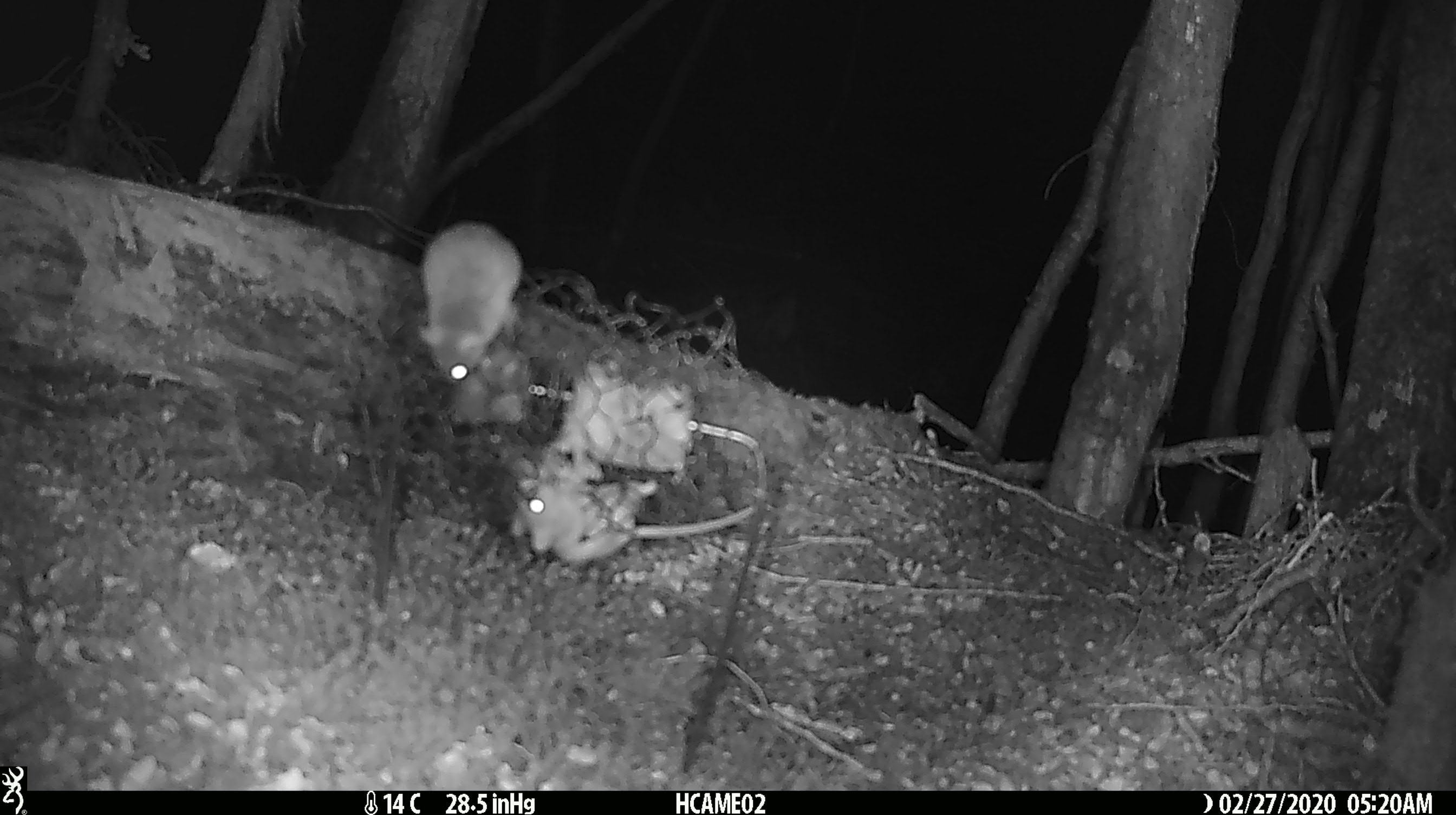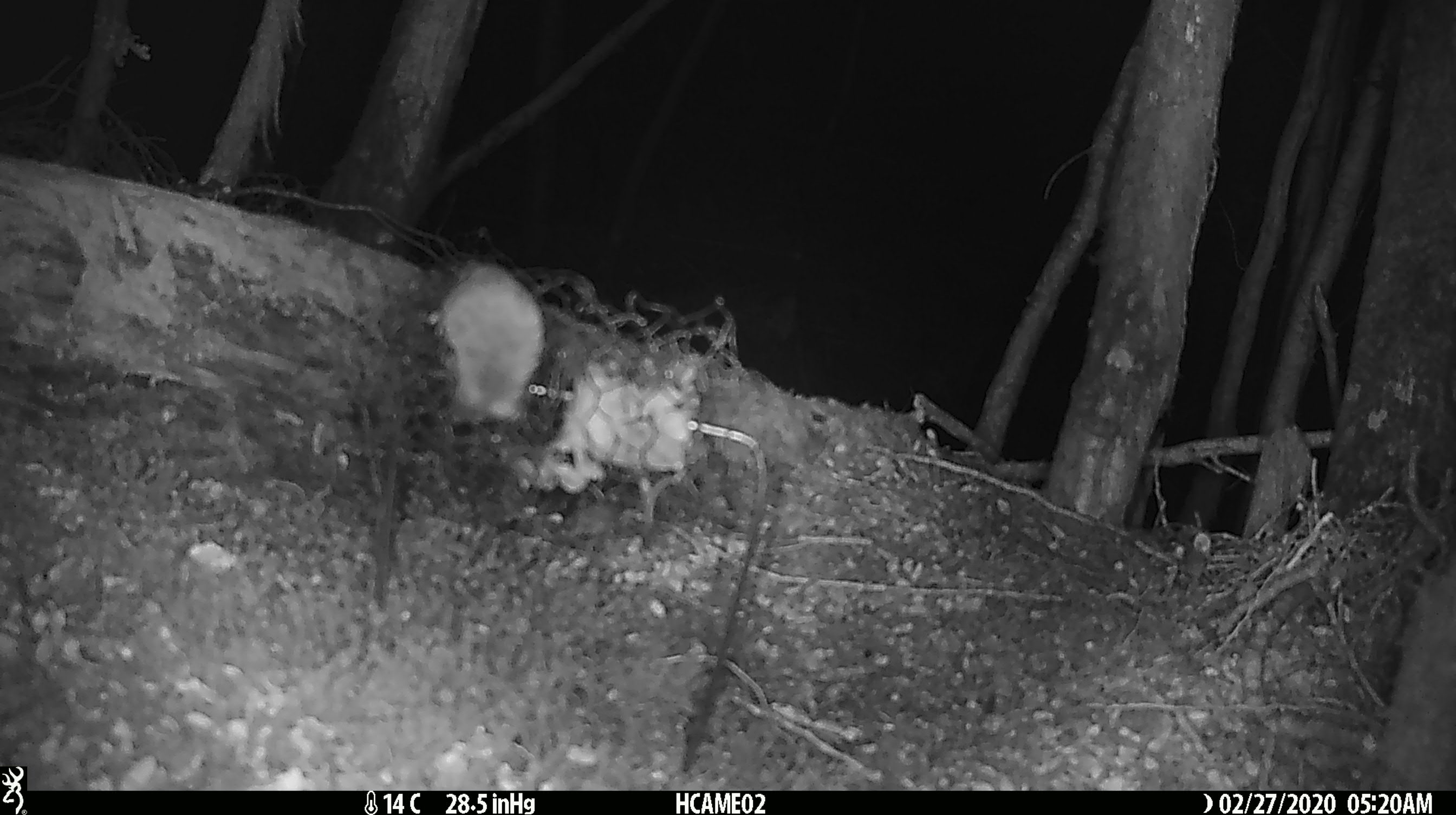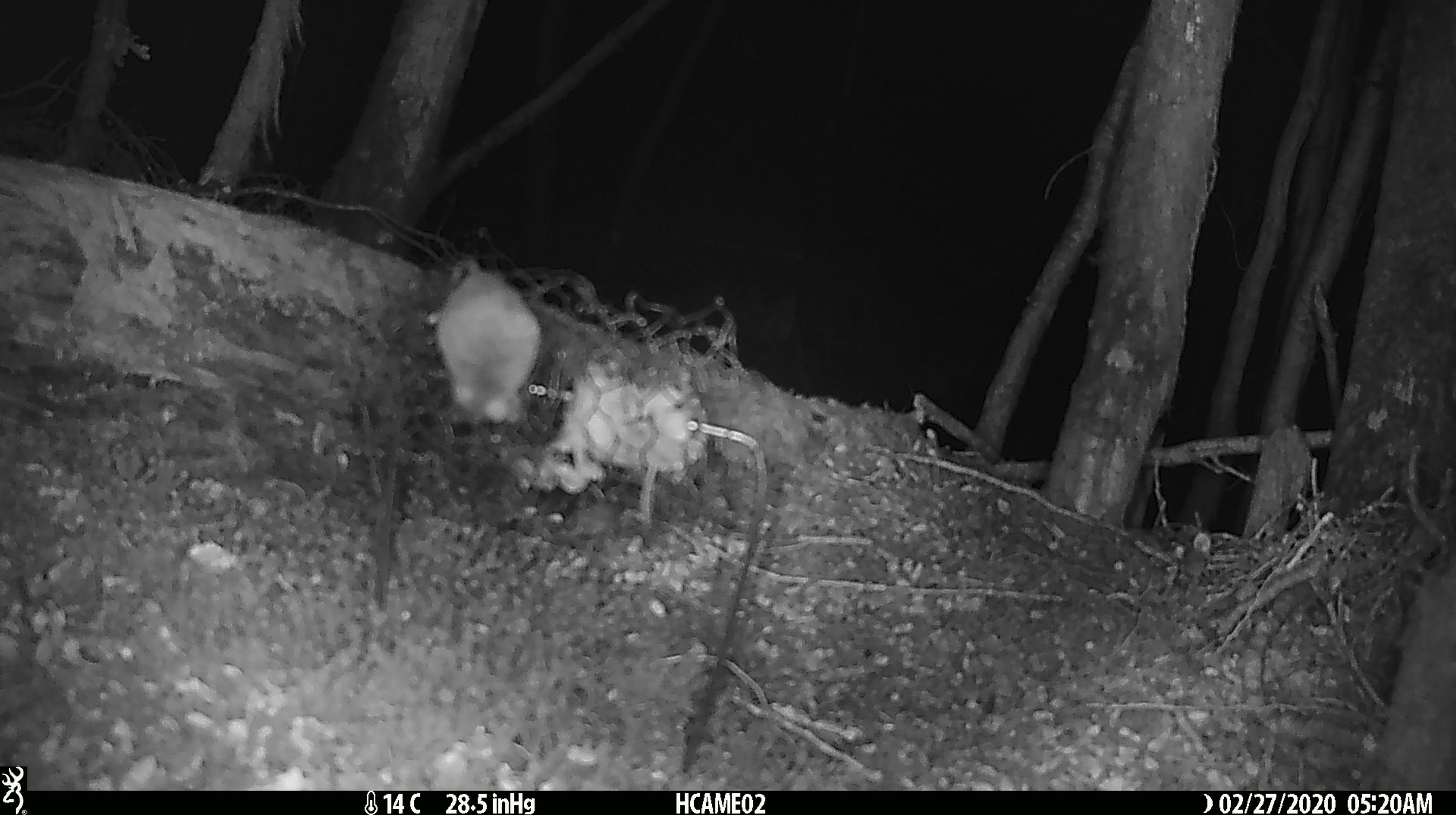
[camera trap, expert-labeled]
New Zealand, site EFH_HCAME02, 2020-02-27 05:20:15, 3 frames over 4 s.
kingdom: Animalia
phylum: Chordata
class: Mammalia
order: Rodentia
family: Muridae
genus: Mus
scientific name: Mus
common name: mouse